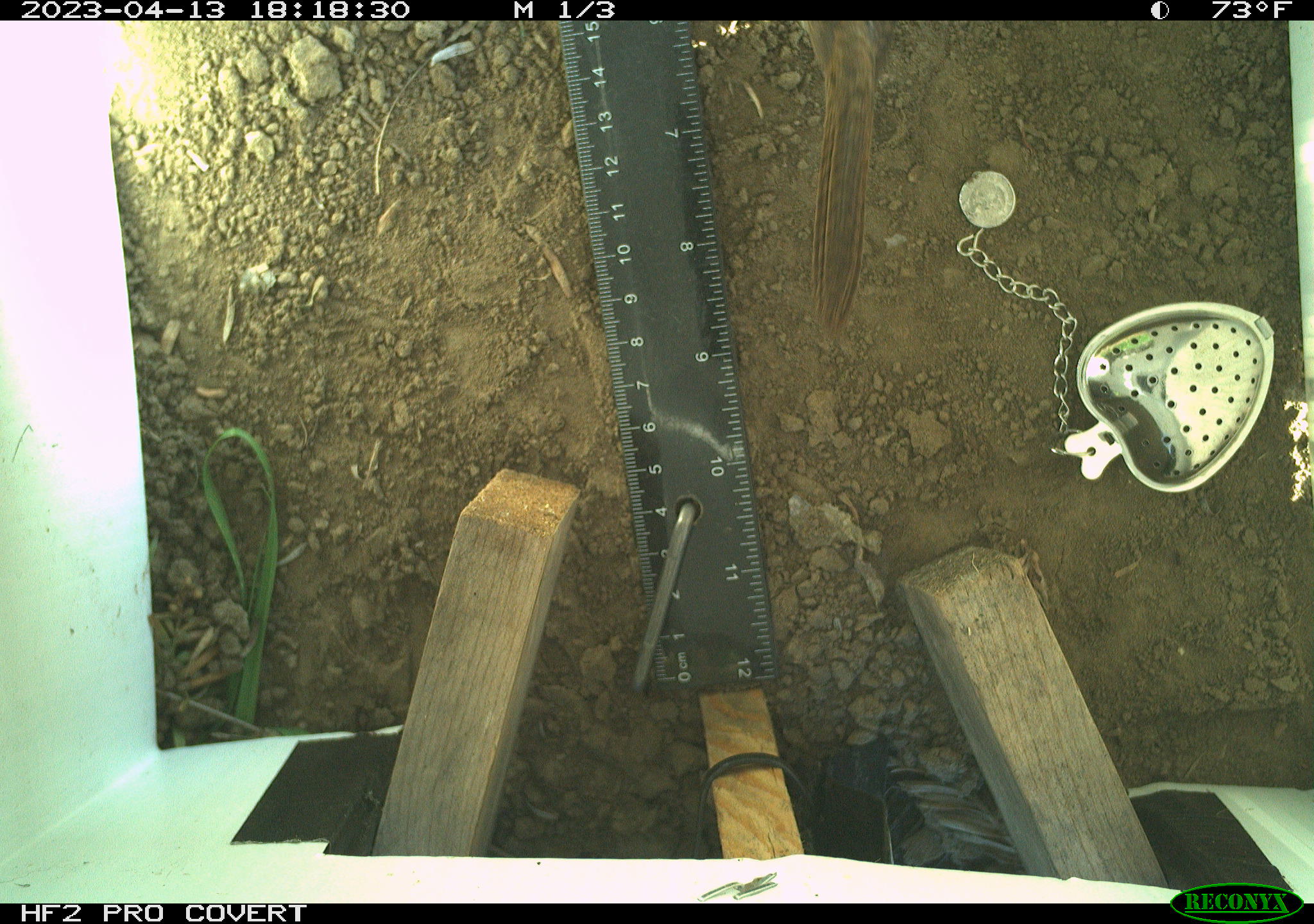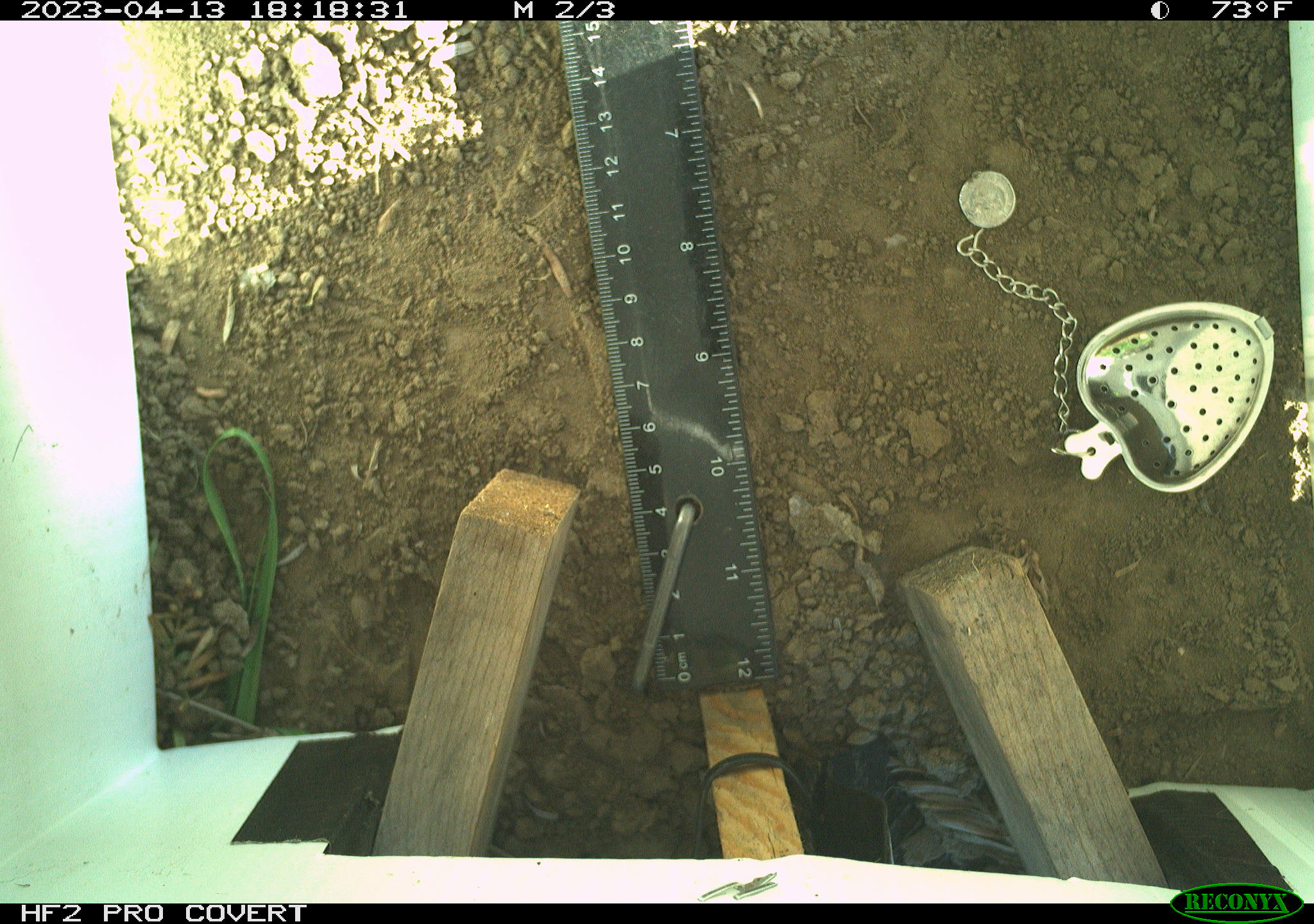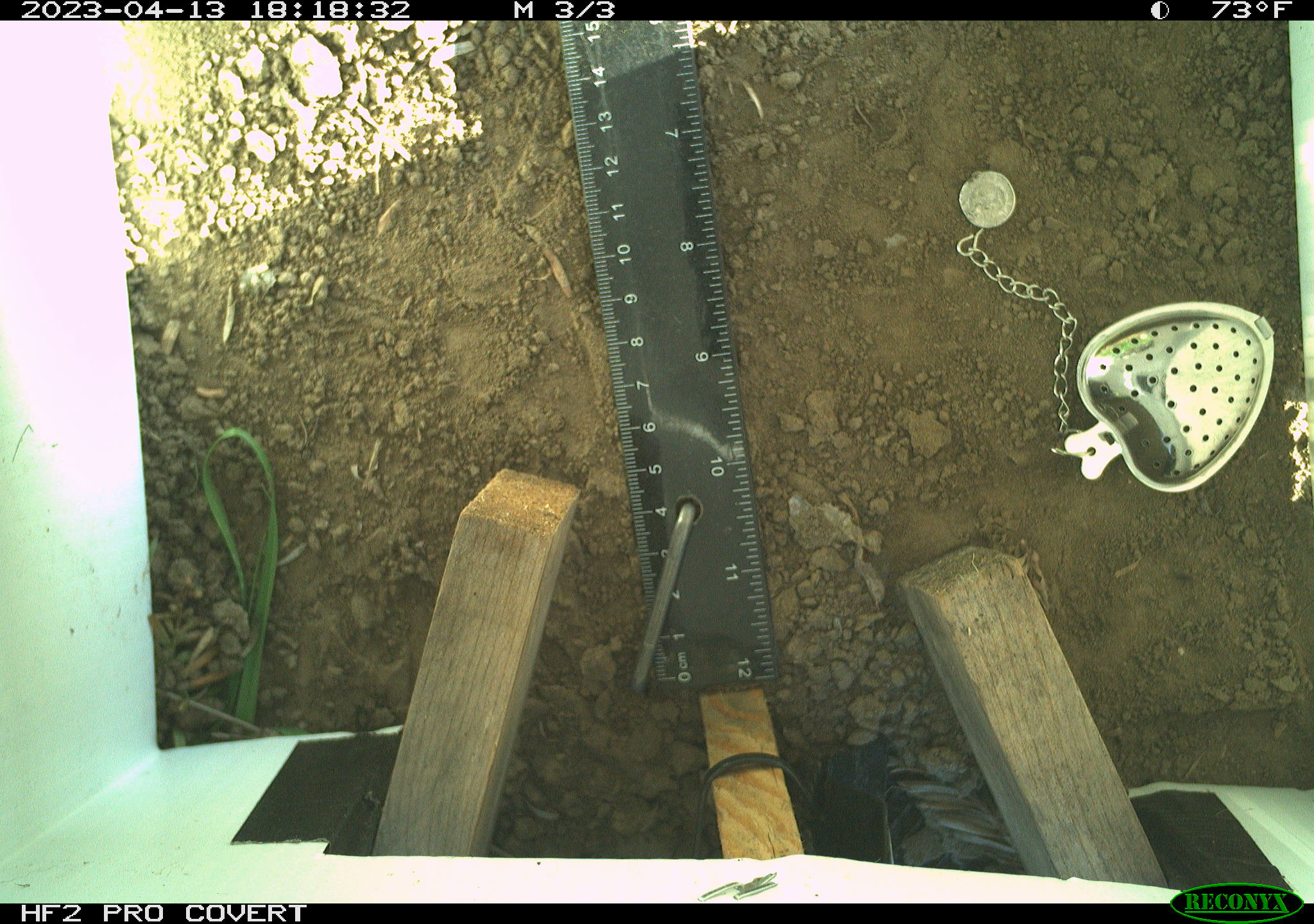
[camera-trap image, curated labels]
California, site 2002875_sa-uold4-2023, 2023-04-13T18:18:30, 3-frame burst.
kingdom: Animalia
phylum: Chordata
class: Aves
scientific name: Aves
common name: bird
Bird (Aves).